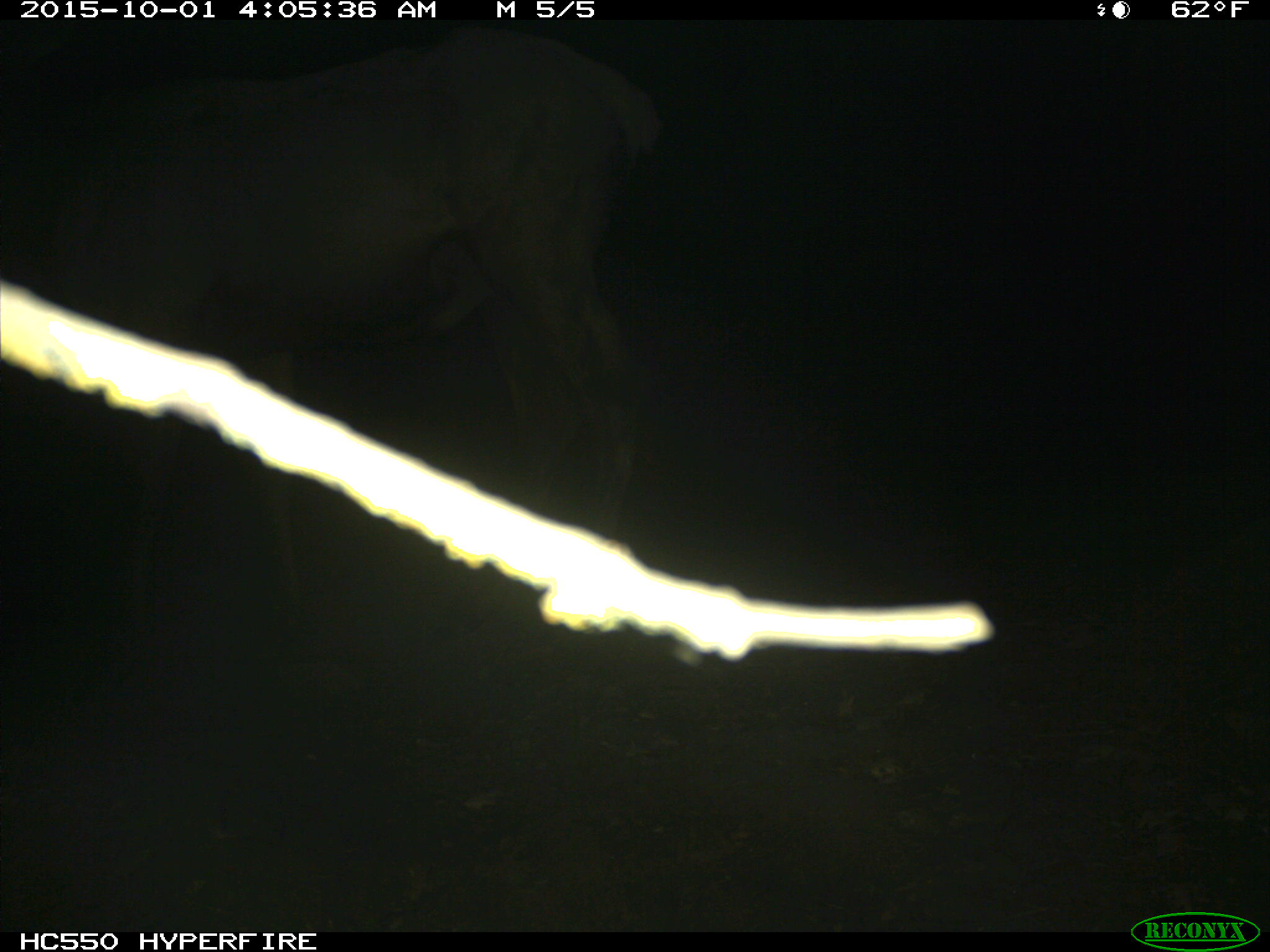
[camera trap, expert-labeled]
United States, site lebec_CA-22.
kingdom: Animalia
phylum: Chordata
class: Mammalia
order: Artiodactyla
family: Cervidae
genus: Cervus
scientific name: Cervus canadensis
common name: elk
Cervus canadensis (elk).